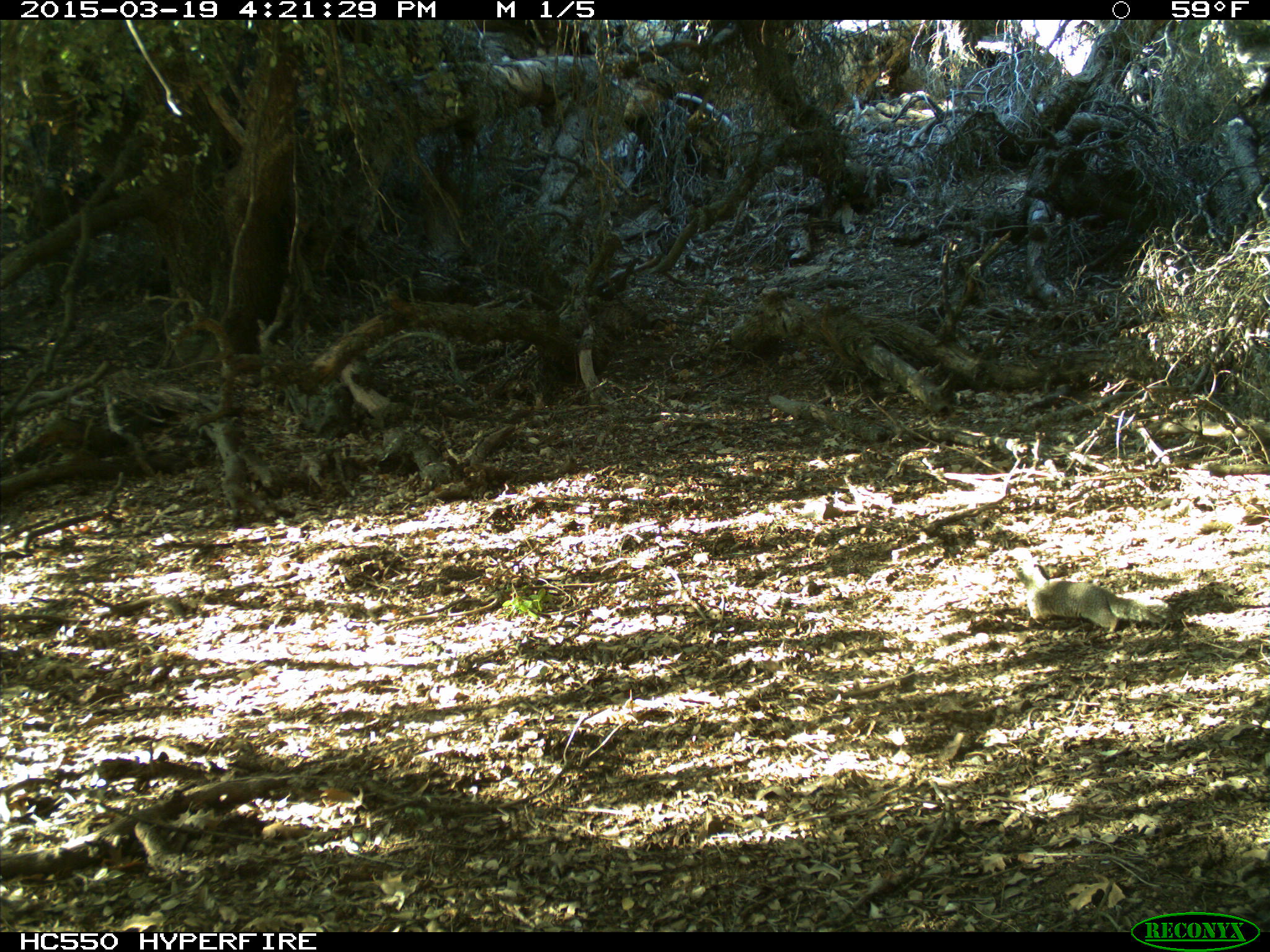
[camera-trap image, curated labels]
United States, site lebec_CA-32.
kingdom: Animalia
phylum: Chordata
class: Mammalia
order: Rodentia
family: Sciuridae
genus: Otospermophilus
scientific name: Otospermophilus beecheyi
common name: california ground squirrel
Otospermophilus beecheyi (california ground squirrel).